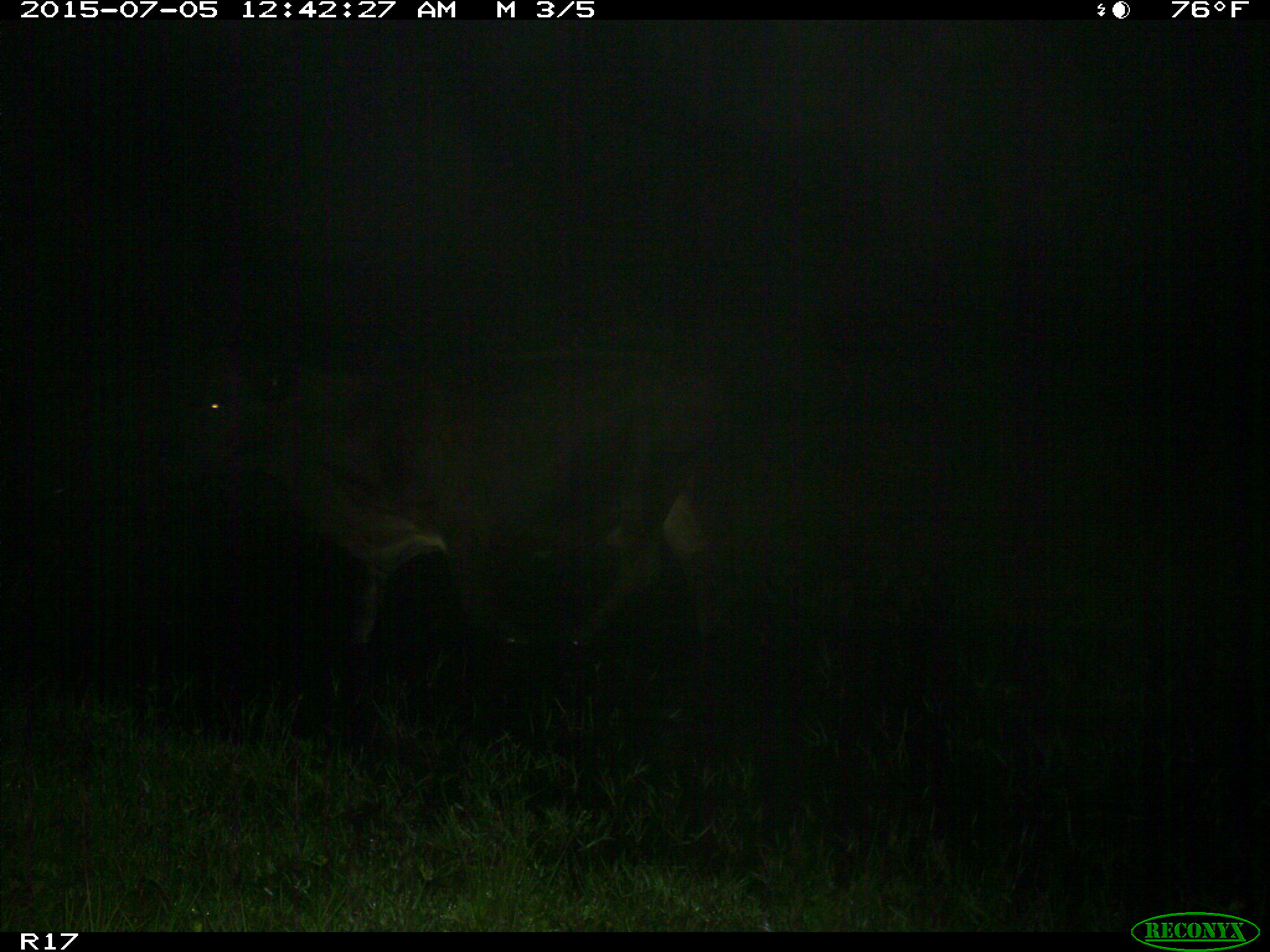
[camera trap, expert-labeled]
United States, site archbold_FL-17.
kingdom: Animalia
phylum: Chordata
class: Mammalia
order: Artiodactyla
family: Bovidae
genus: Bos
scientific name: Bos taurus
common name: domestic cow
Bos taurus (domestic cow).